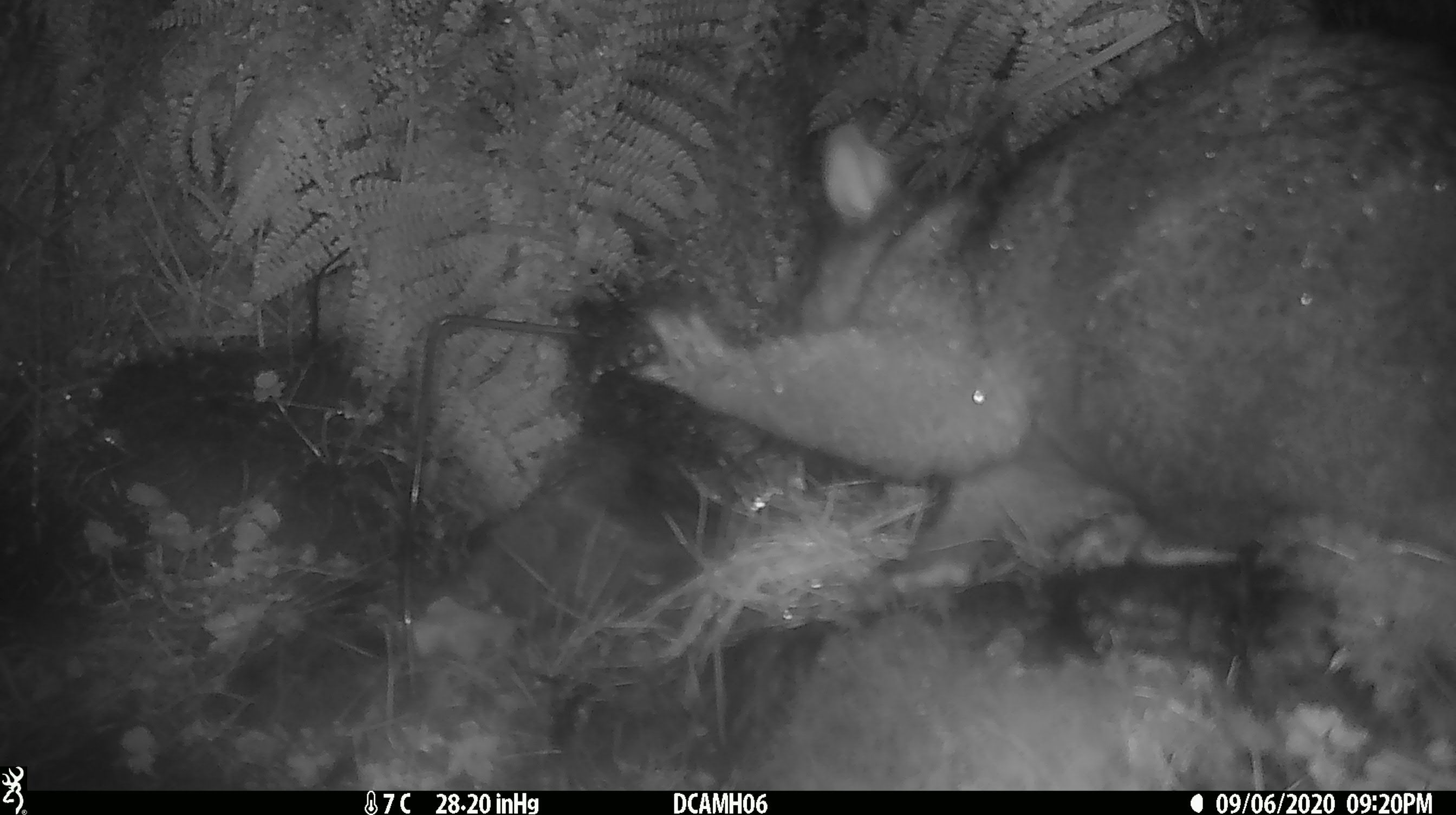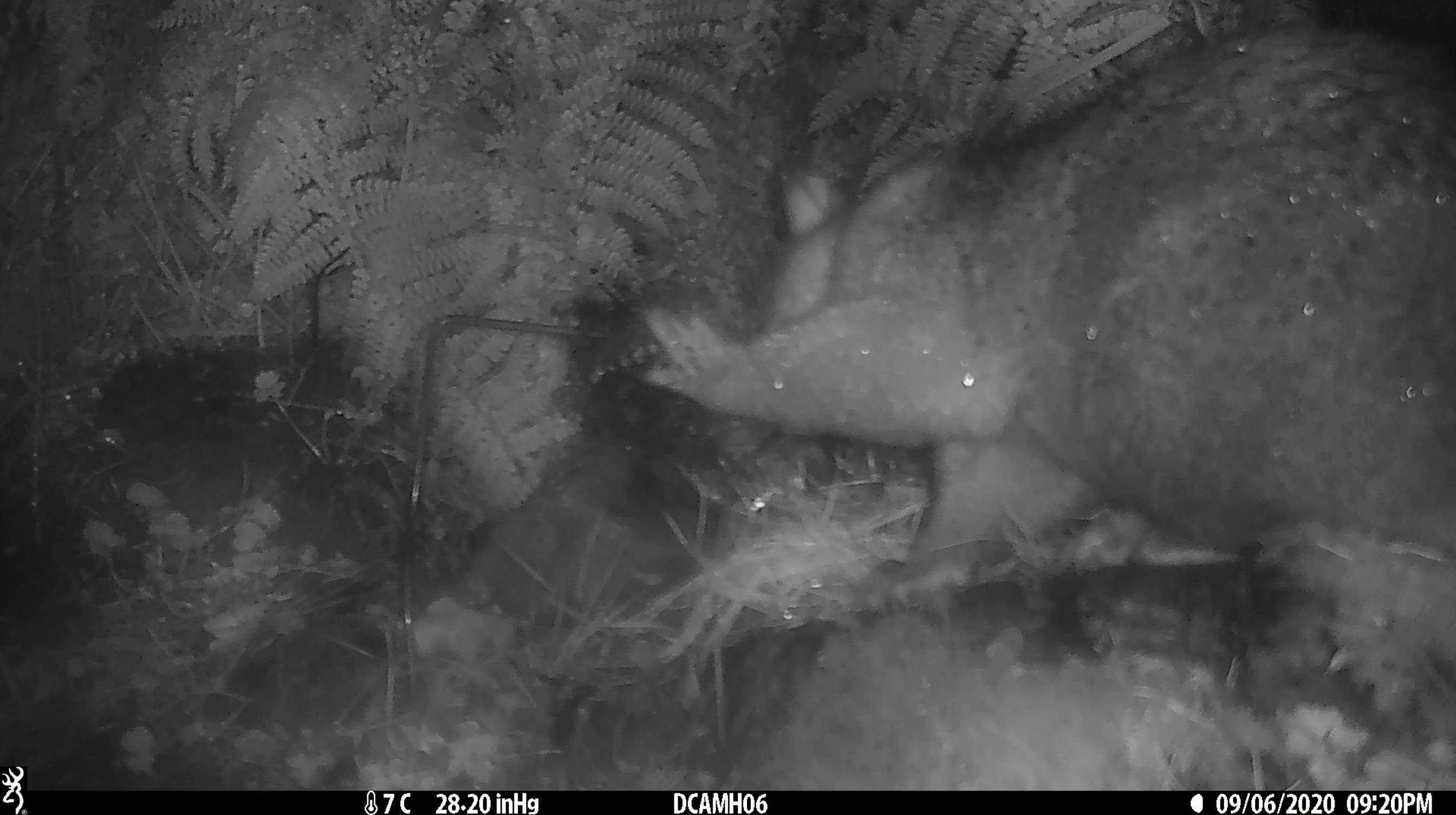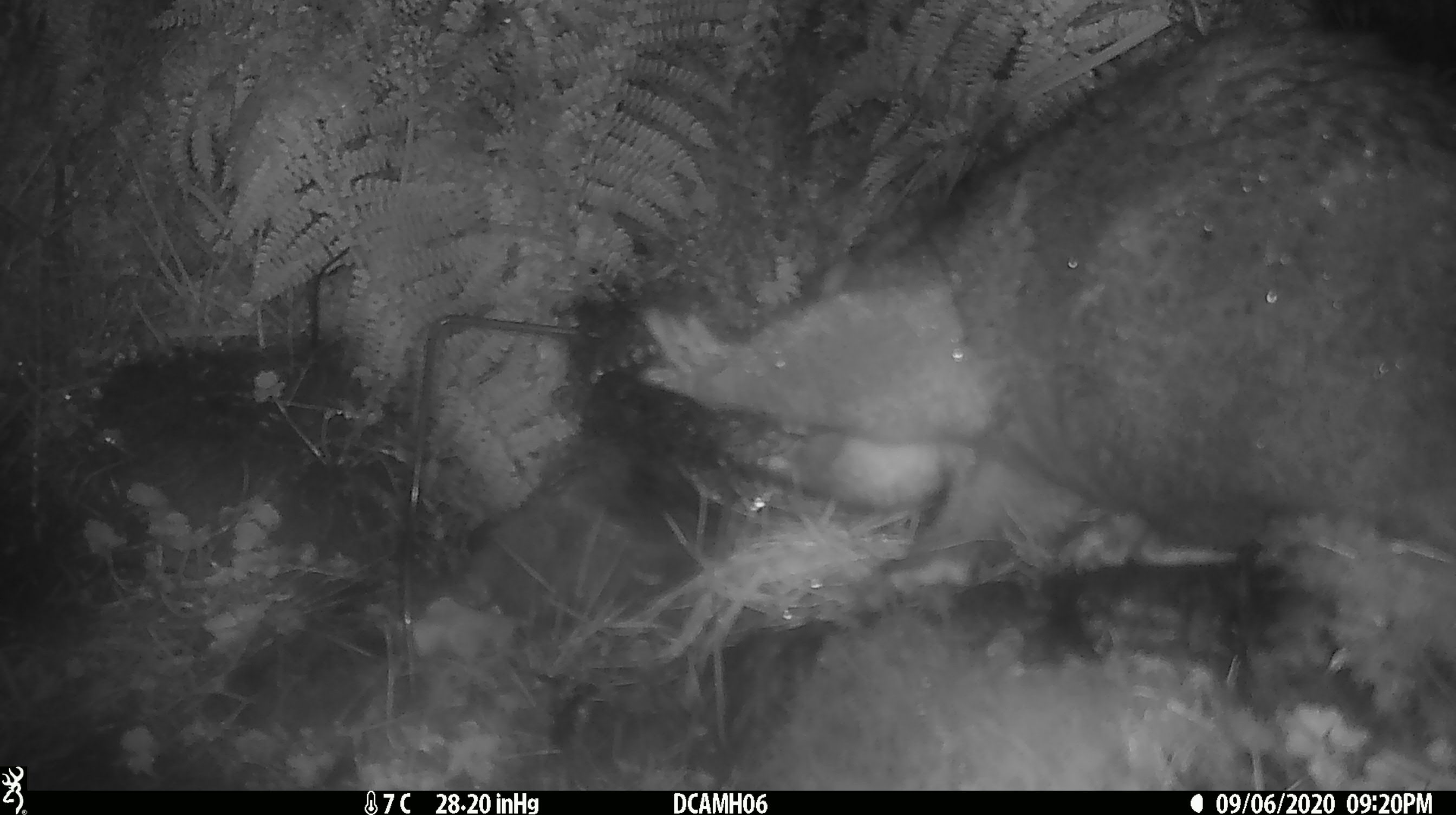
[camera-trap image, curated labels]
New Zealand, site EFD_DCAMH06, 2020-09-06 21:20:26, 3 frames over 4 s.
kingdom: Animalia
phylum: Chordata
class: Mammalia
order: Diprotodontia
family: Phalangeridae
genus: Trichosurus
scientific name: Trichosurus vulpecula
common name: common brushtail possum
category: possum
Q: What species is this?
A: Possum (common brushtail possum) (Trichosurus vulpecula).